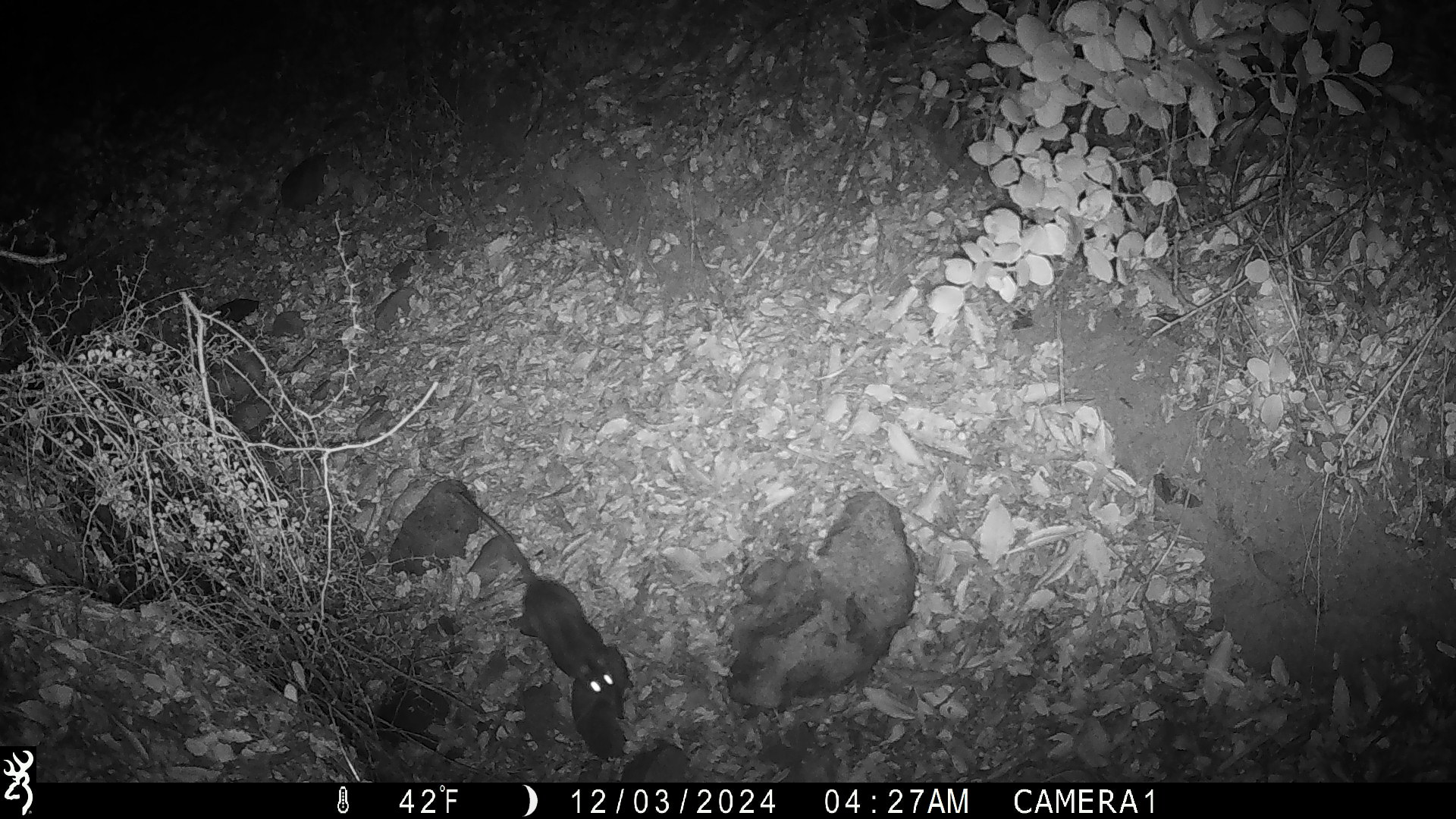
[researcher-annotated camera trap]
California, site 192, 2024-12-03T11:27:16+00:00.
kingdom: Animalia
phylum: Chordata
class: Mammalia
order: Rodentia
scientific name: Rodentia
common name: mouse or rat